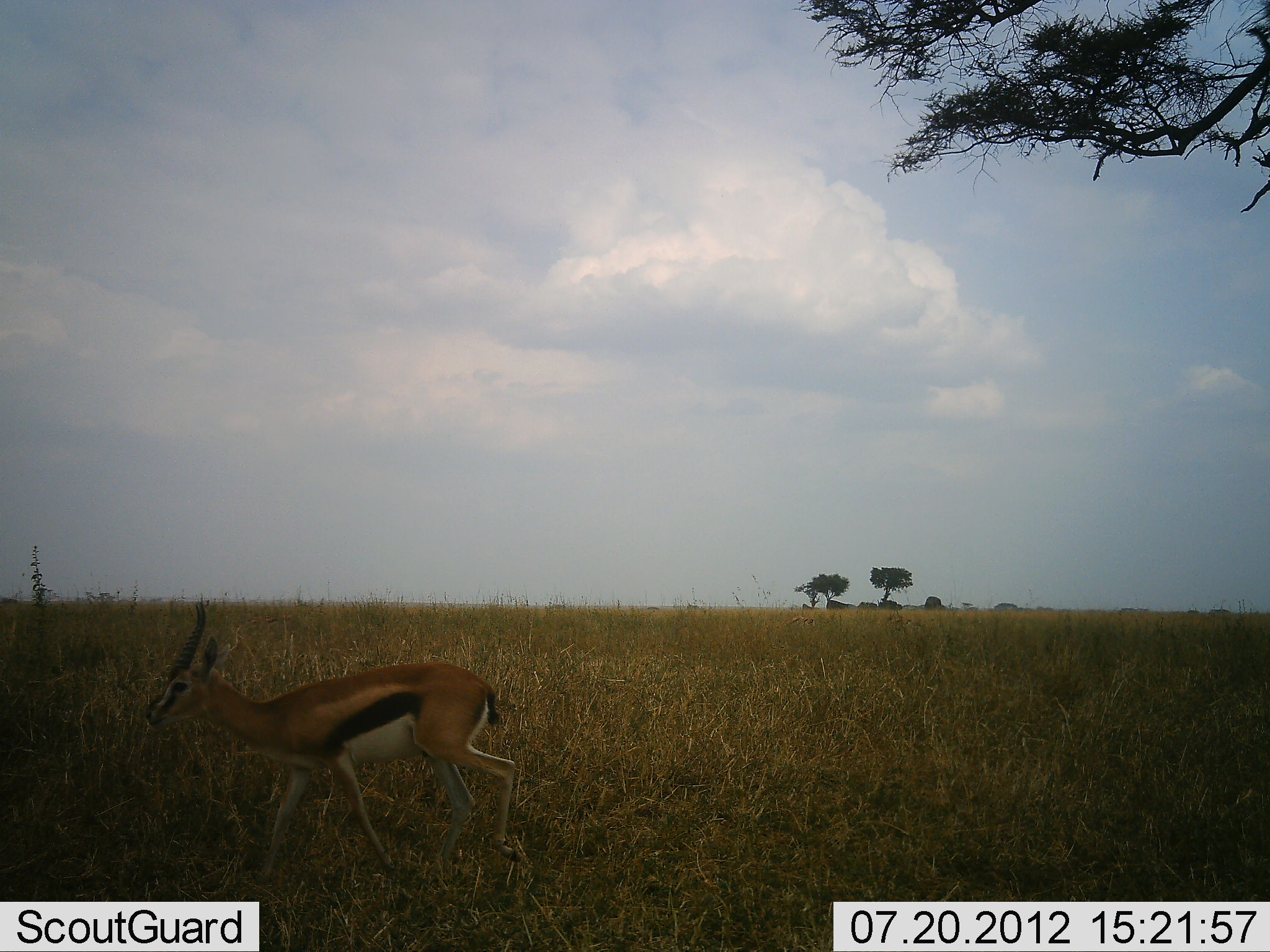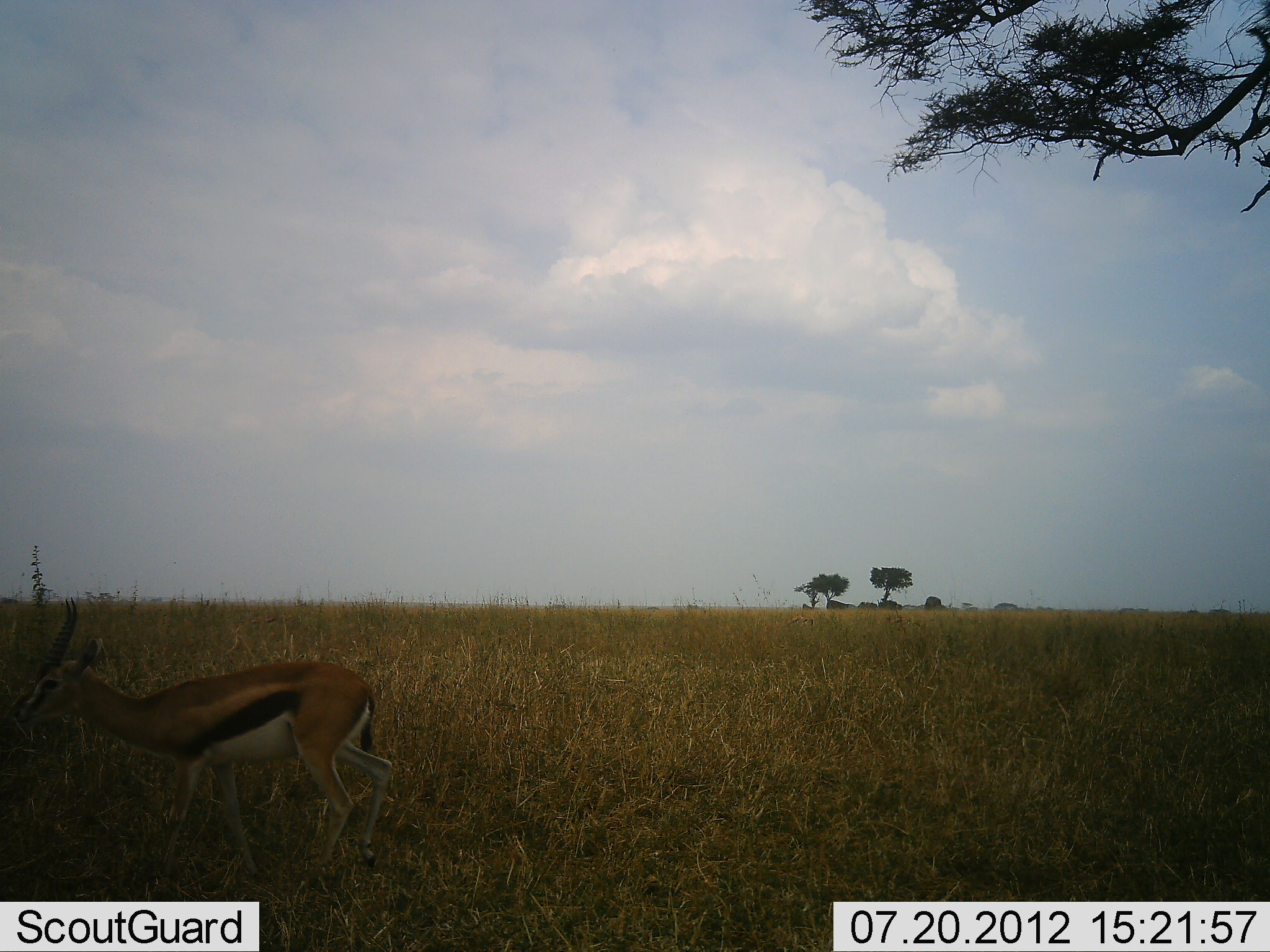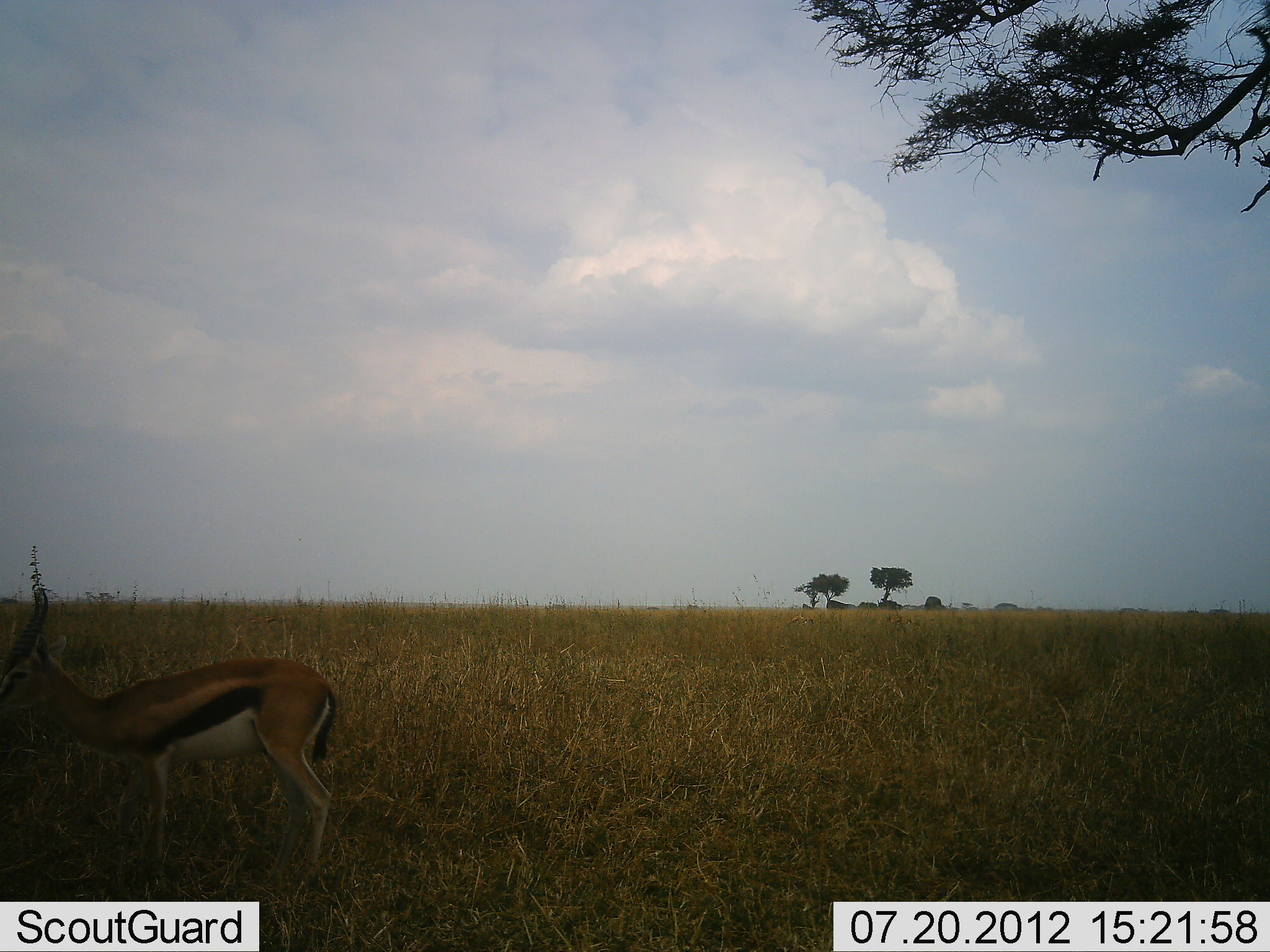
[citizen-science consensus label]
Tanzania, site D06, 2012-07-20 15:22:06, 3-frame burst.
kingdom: Animalia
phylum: Chordata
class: Mammalia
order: Artiodactyla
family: Bovidae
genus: Eudorcas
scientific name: Eudorcas thomsonii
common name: thomson's gazelle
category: gazellethomsons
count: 1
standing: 0%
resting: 0%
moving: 100%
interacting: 0%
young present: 0%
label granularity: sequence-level